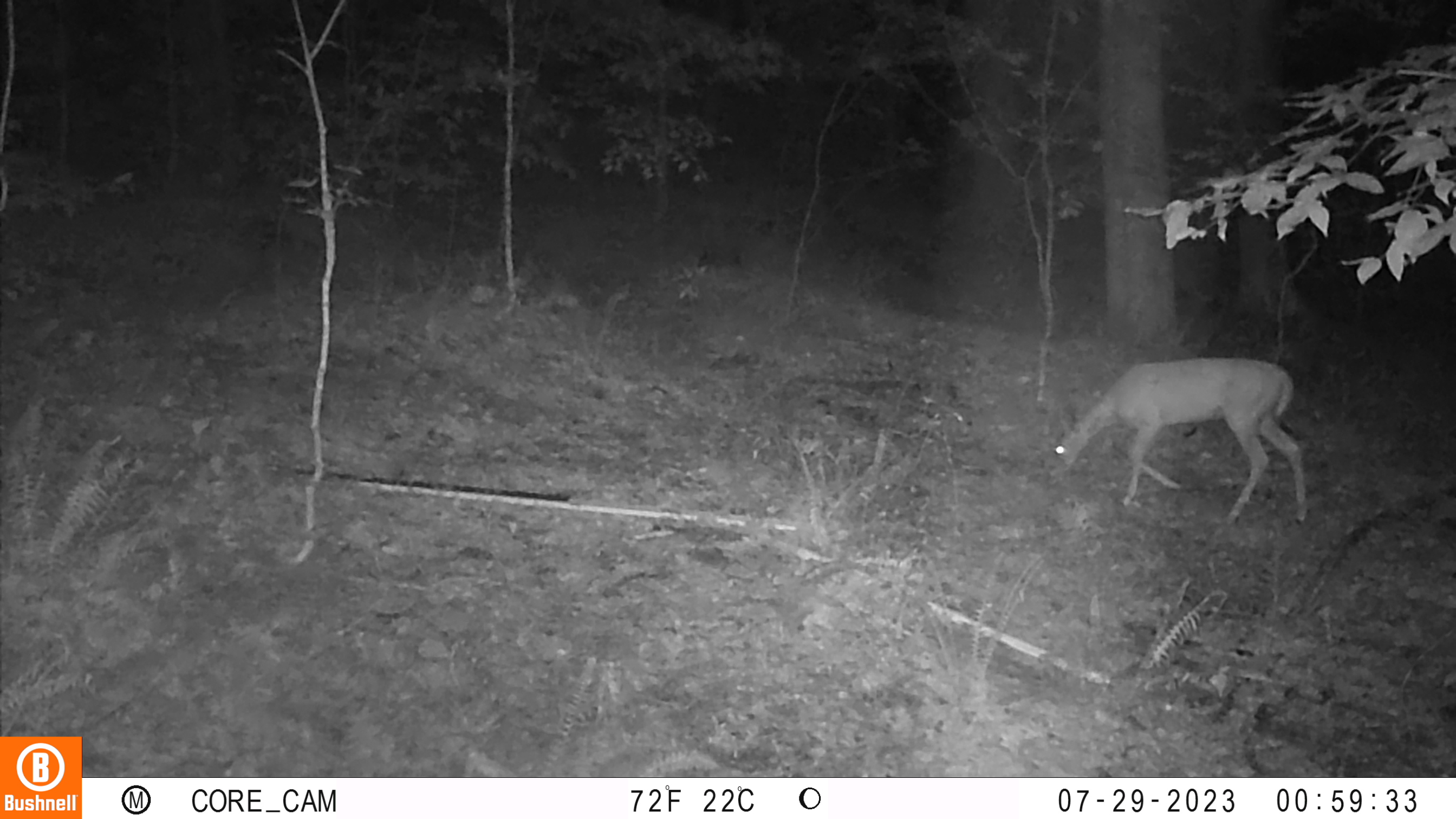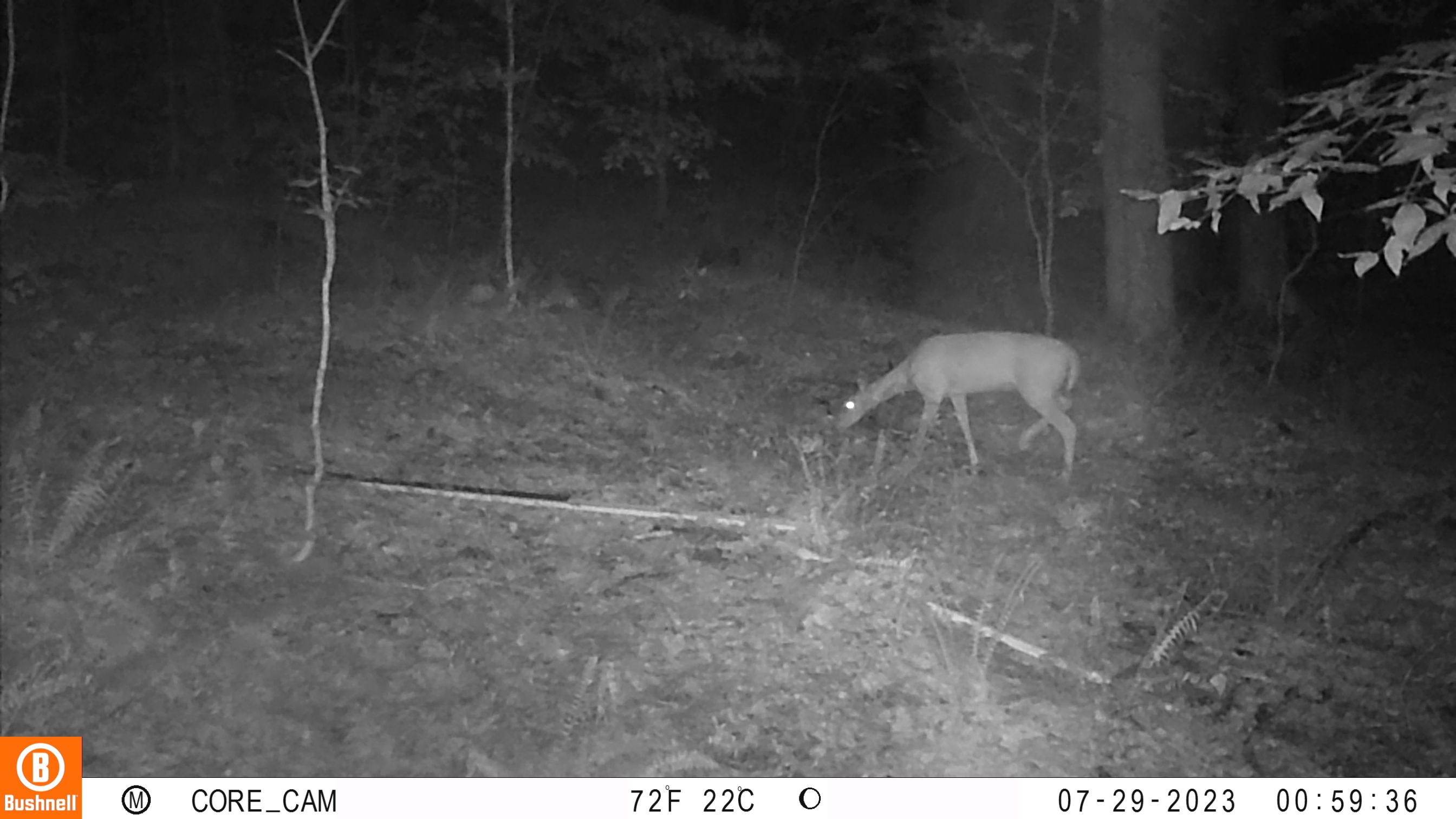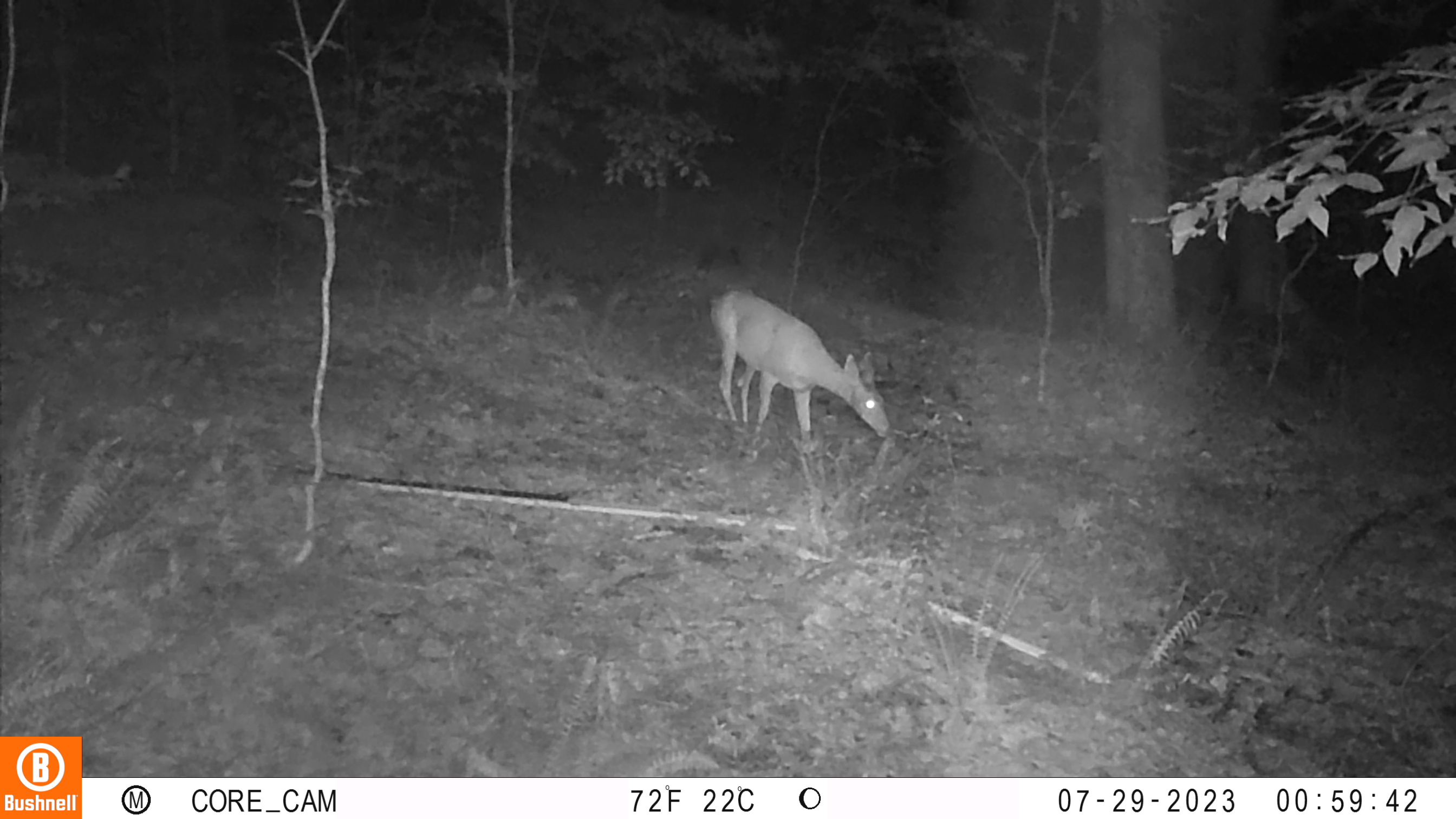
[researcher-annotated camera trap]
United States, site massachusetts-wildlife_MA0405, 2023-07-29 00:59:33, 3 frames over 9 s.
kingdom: Animalia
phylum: Chordata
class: Mammalia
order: Artiodactyla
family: Cervidae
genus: Odocoileus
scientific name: Odocoileus virginianus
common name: white-tailed deer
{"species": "white-tailed deer (Odocoileus virginianus)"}